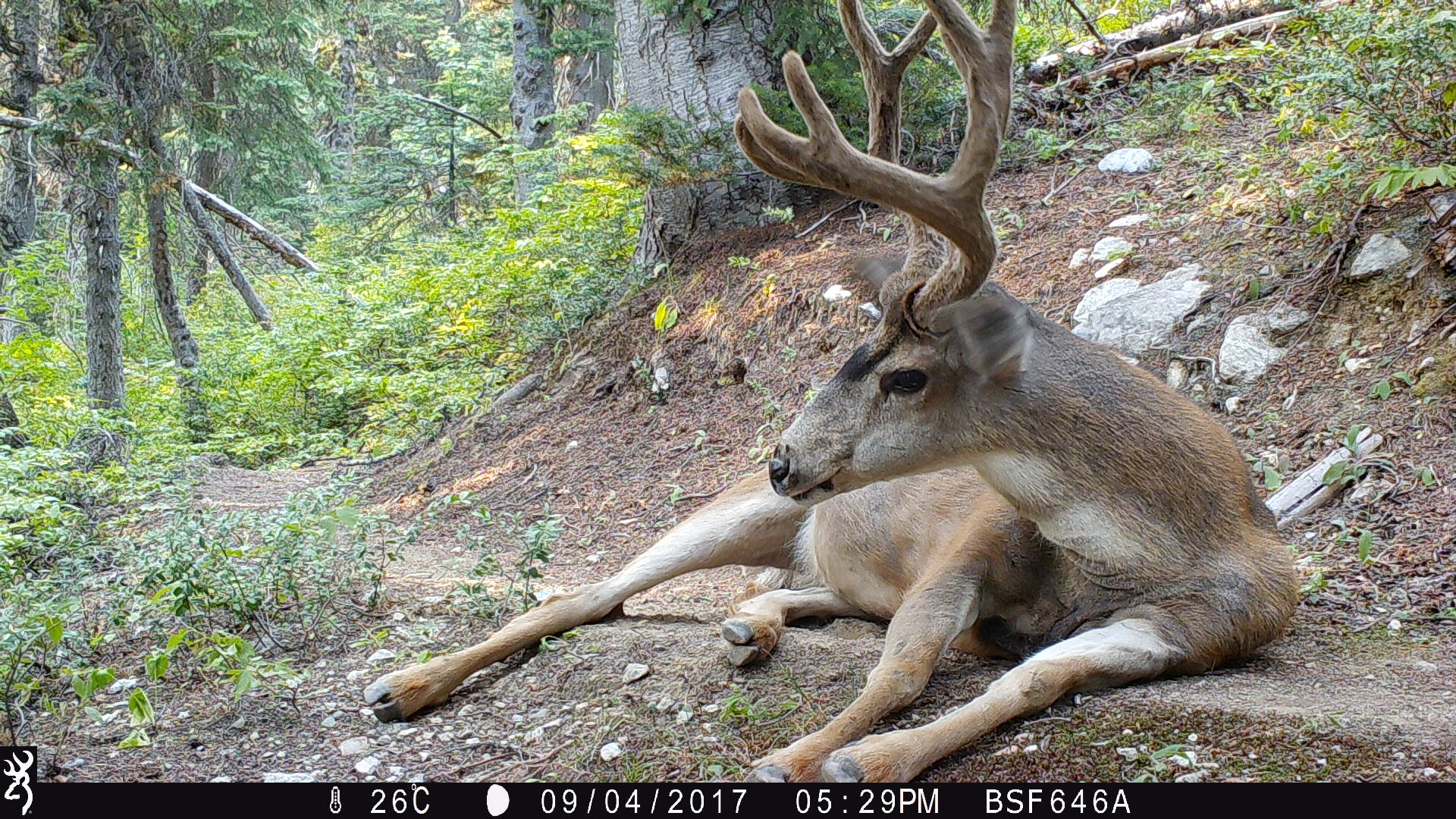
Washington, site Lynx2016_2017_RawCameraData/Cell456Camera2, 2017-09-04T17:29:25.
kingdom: Animalia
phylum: Chordata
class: Mammalia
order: Artiodactyla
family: Cervidae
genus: Odocoileus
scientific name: Odocoileus hemionus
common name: mule deer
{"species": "Odocoileus hemionus (mule deer)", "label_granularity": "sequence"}